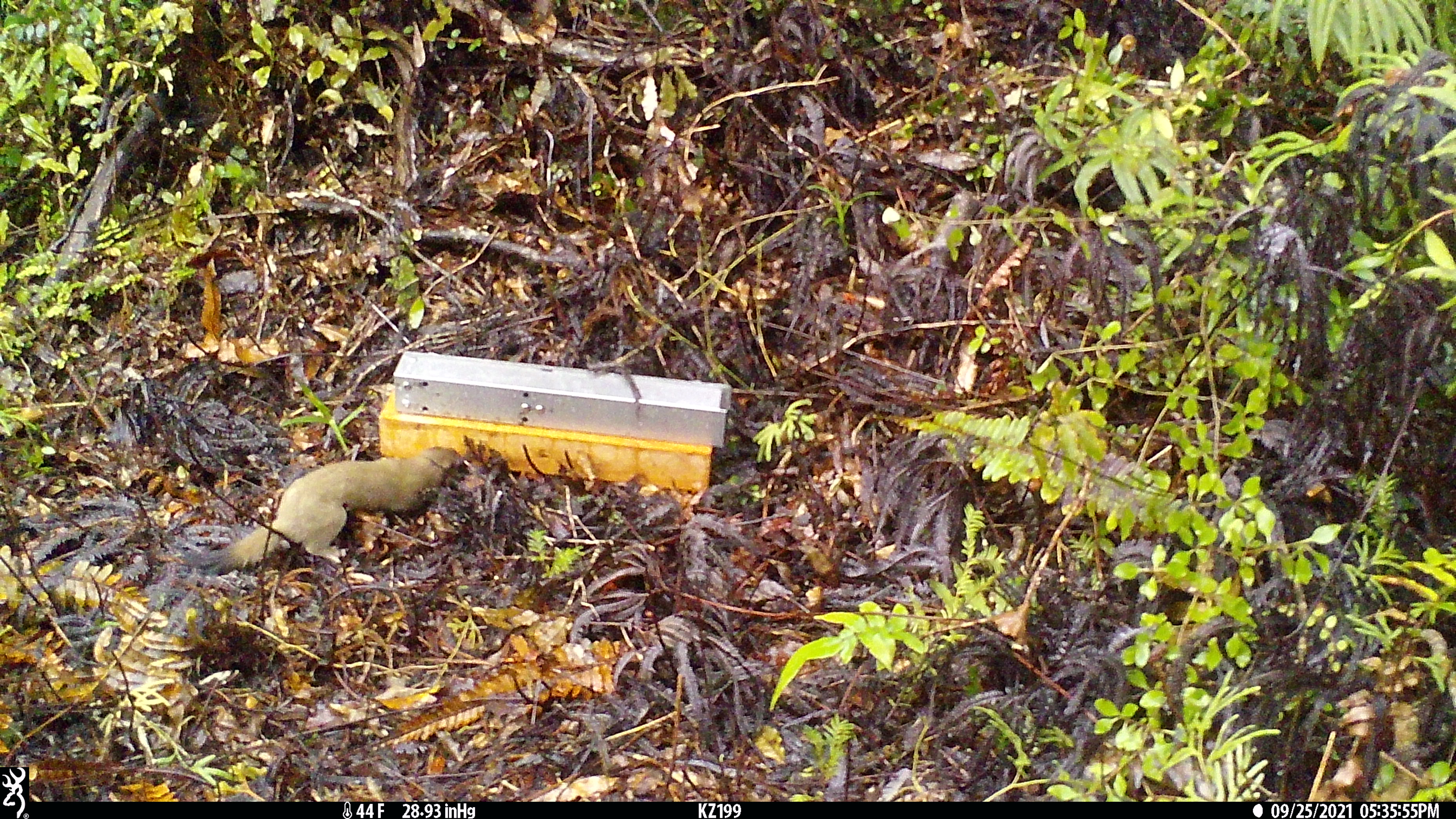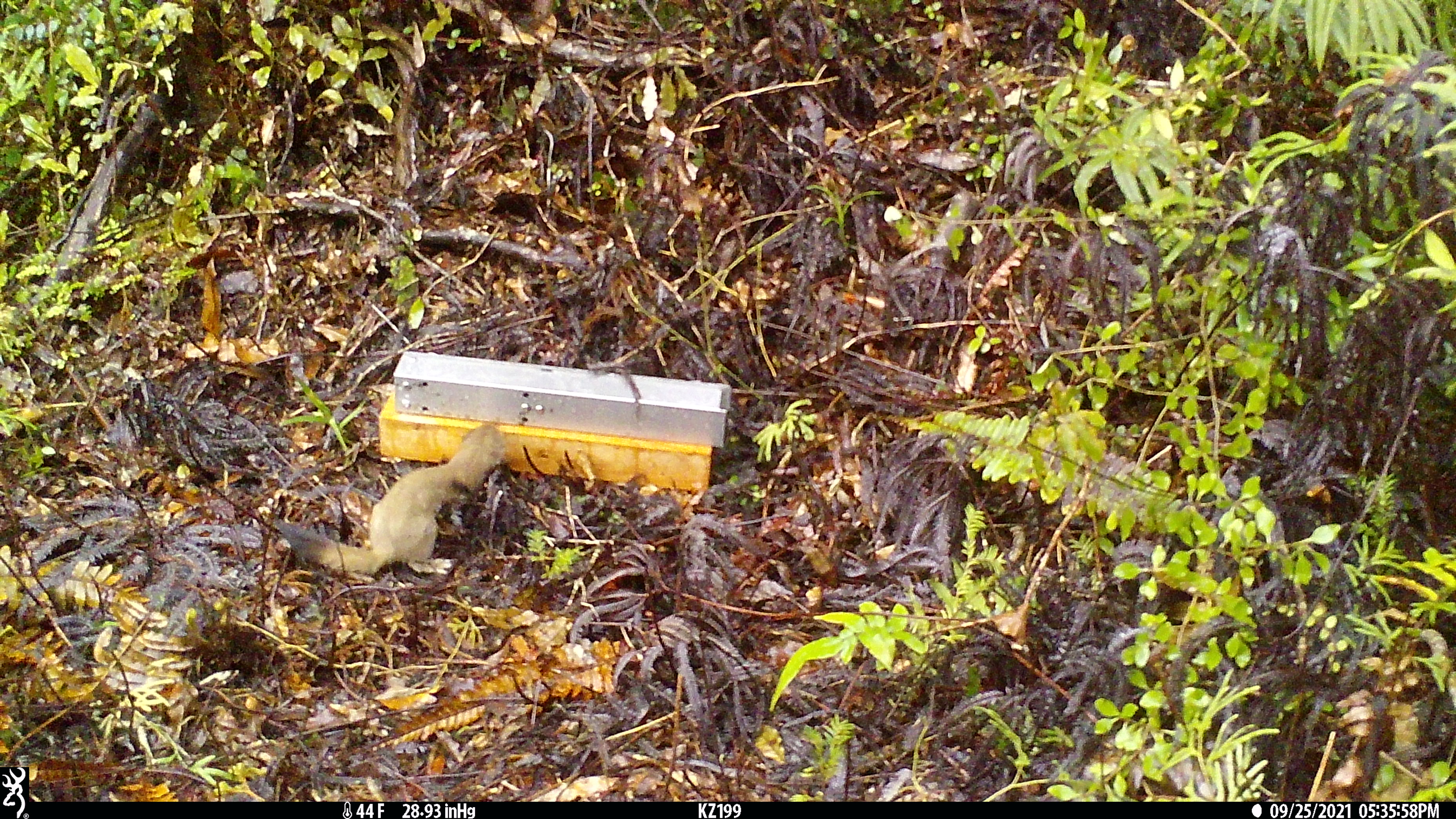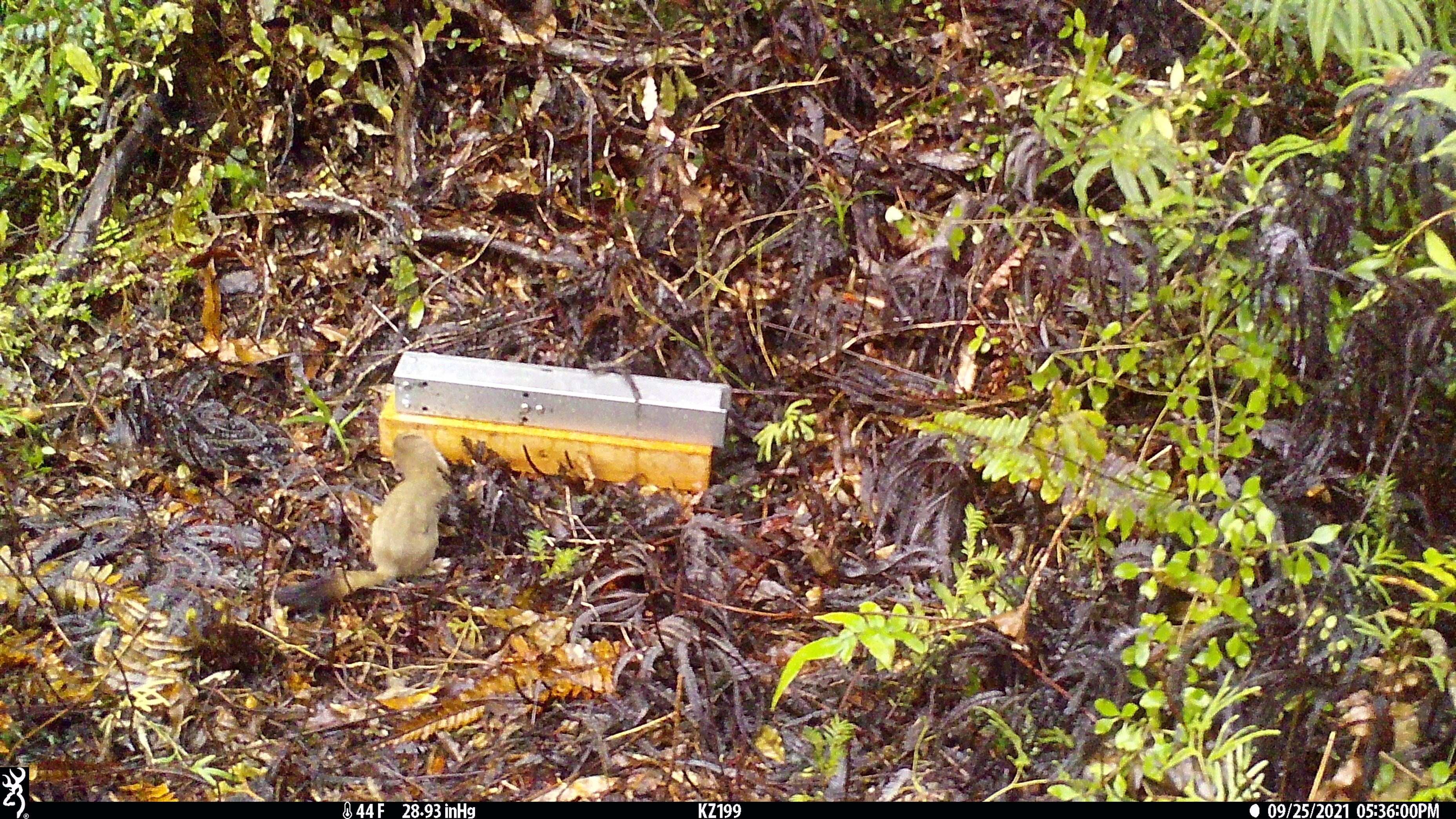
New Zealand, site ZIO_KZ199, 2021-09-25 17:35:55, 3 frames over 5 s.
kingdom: Animalia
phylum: Chordata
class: Mammalia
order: Carnivora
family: Mustelidae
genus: Mustela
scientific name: Mustela erminea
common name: stoat